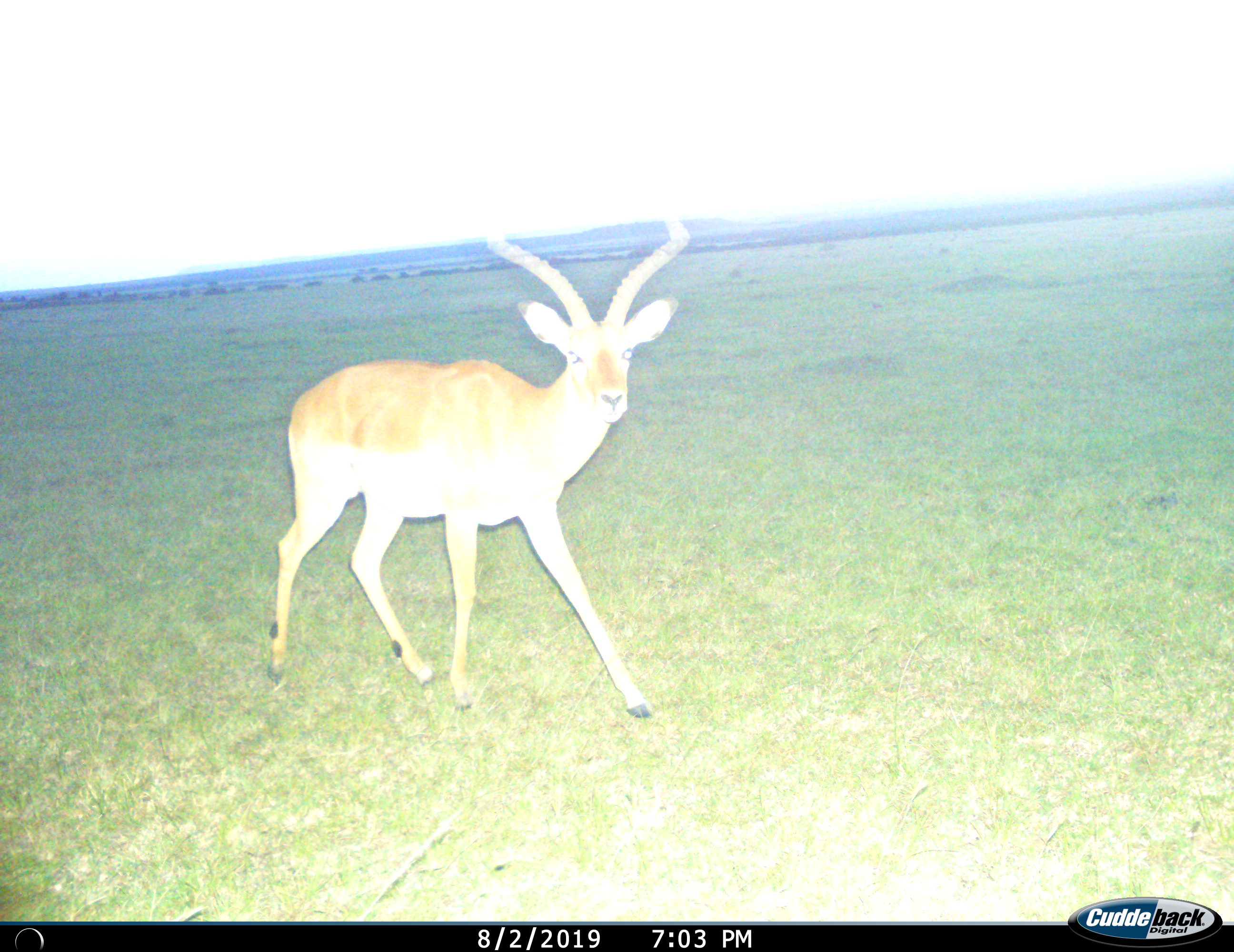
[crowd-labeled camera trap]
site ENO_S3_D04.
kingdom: Animalia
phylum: Chordata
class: Mammalia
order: Artiodactyla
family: Bovidae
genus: Aepyceros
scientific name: Aepyceros melampus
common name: impala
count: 1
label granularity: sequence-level